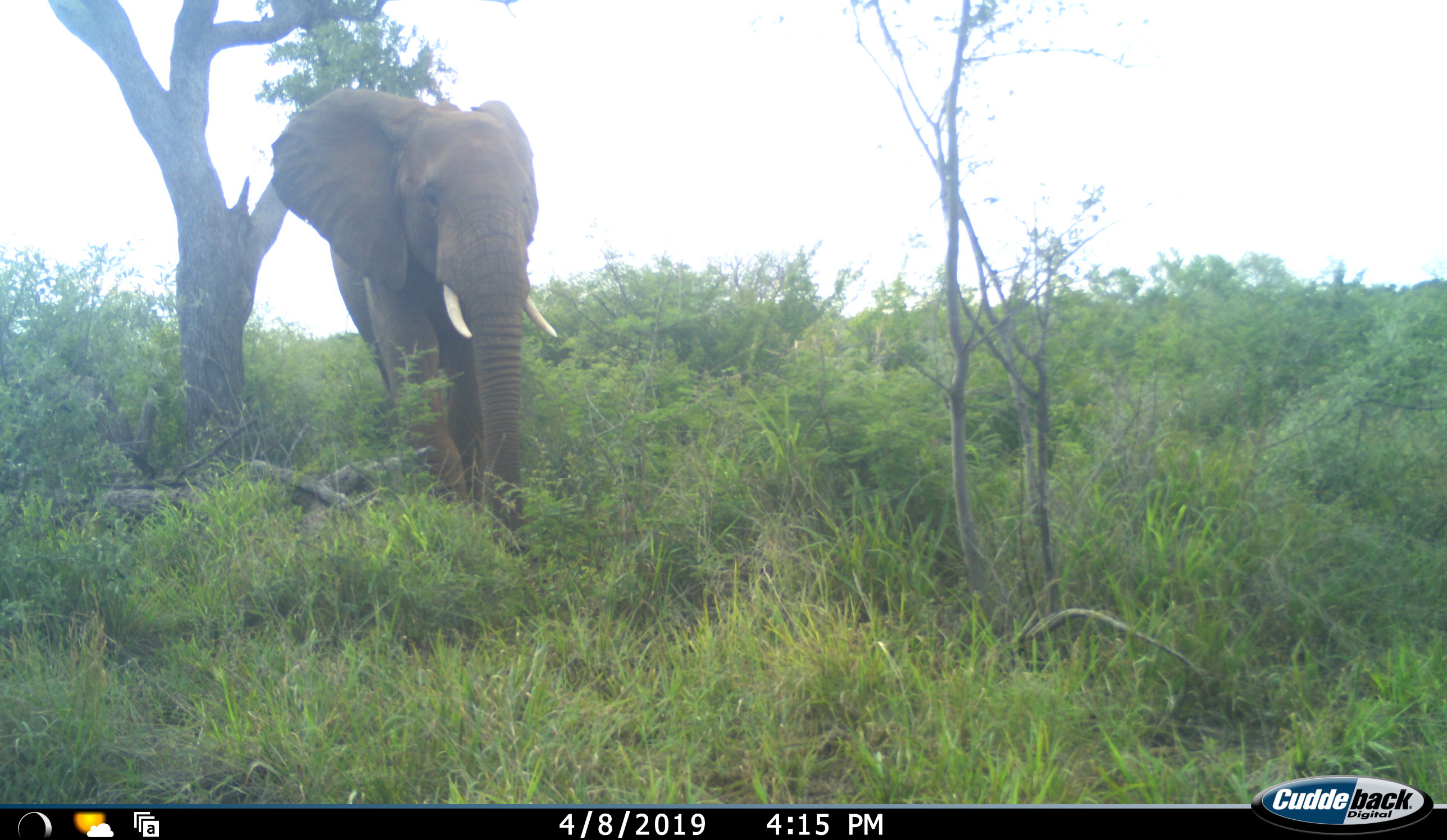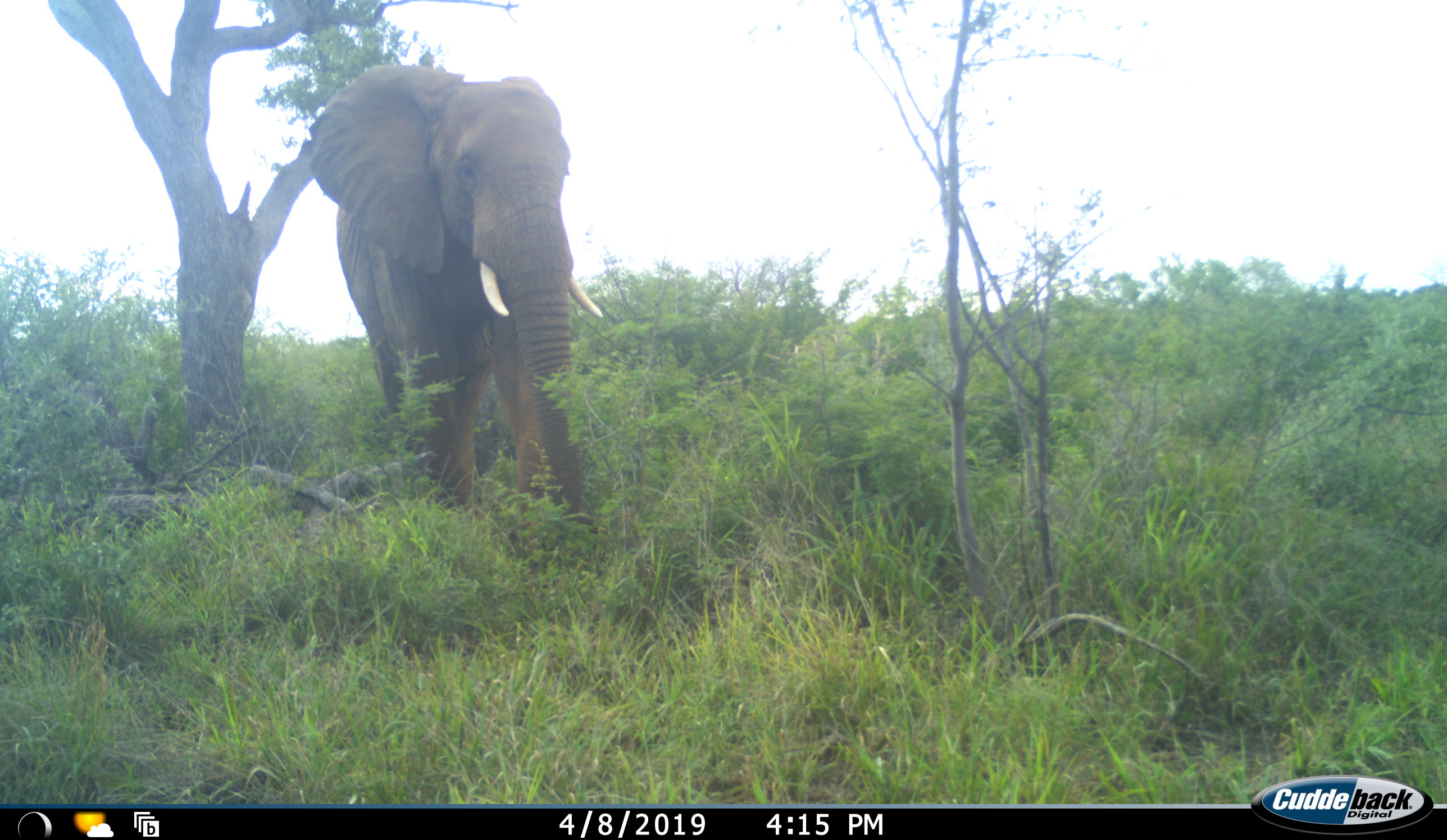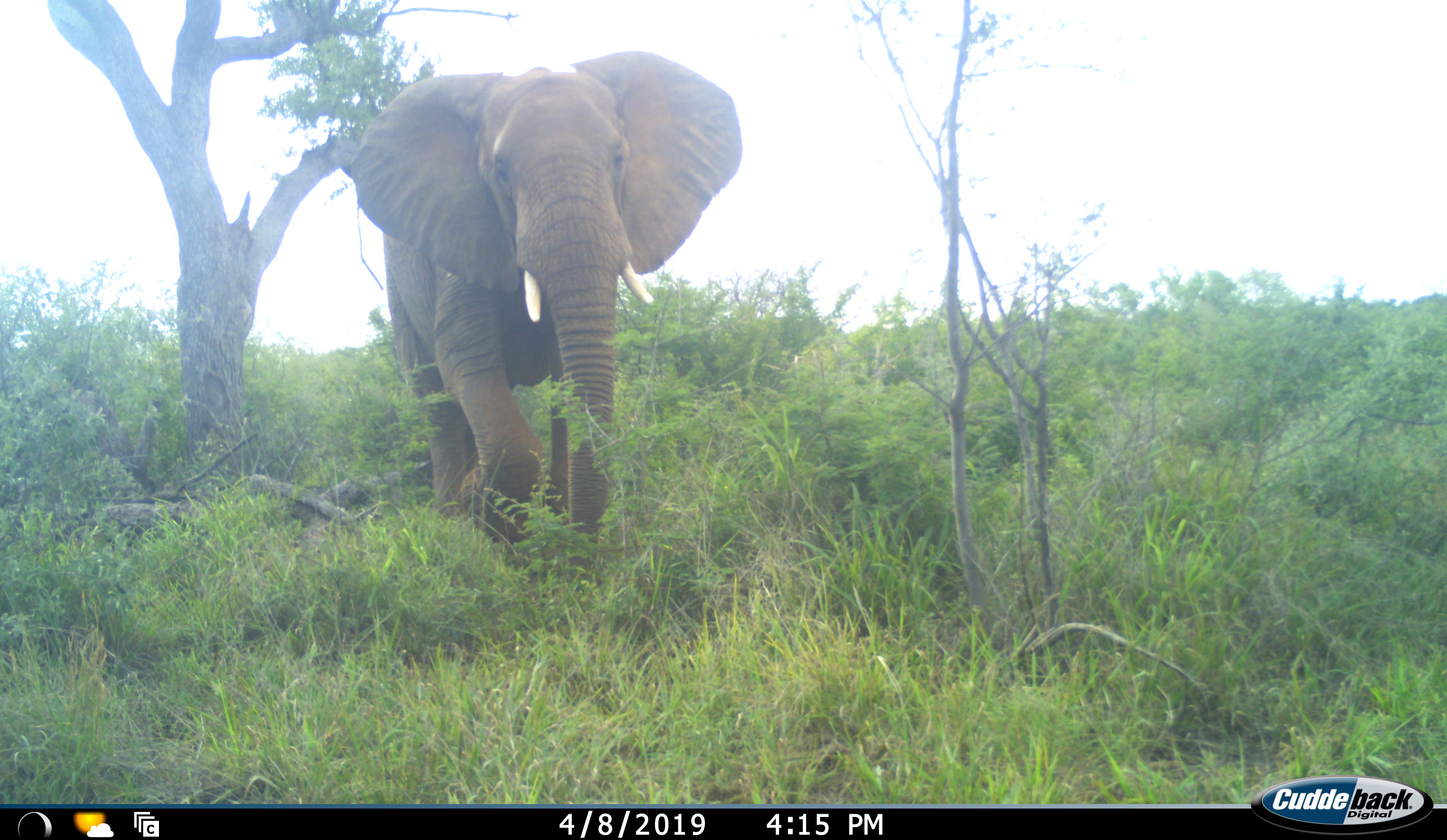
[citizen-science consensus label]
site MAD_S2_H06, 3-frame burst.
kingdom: Animalia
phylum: Chordata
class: Mammalia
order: Proboscidea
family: Elephantidae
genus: Loxodonta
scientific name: Loxodonta africana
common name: african bush elephant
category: elephant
Elephant (african bush elephant) (Loxodonta africana), count 1. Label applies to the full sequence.